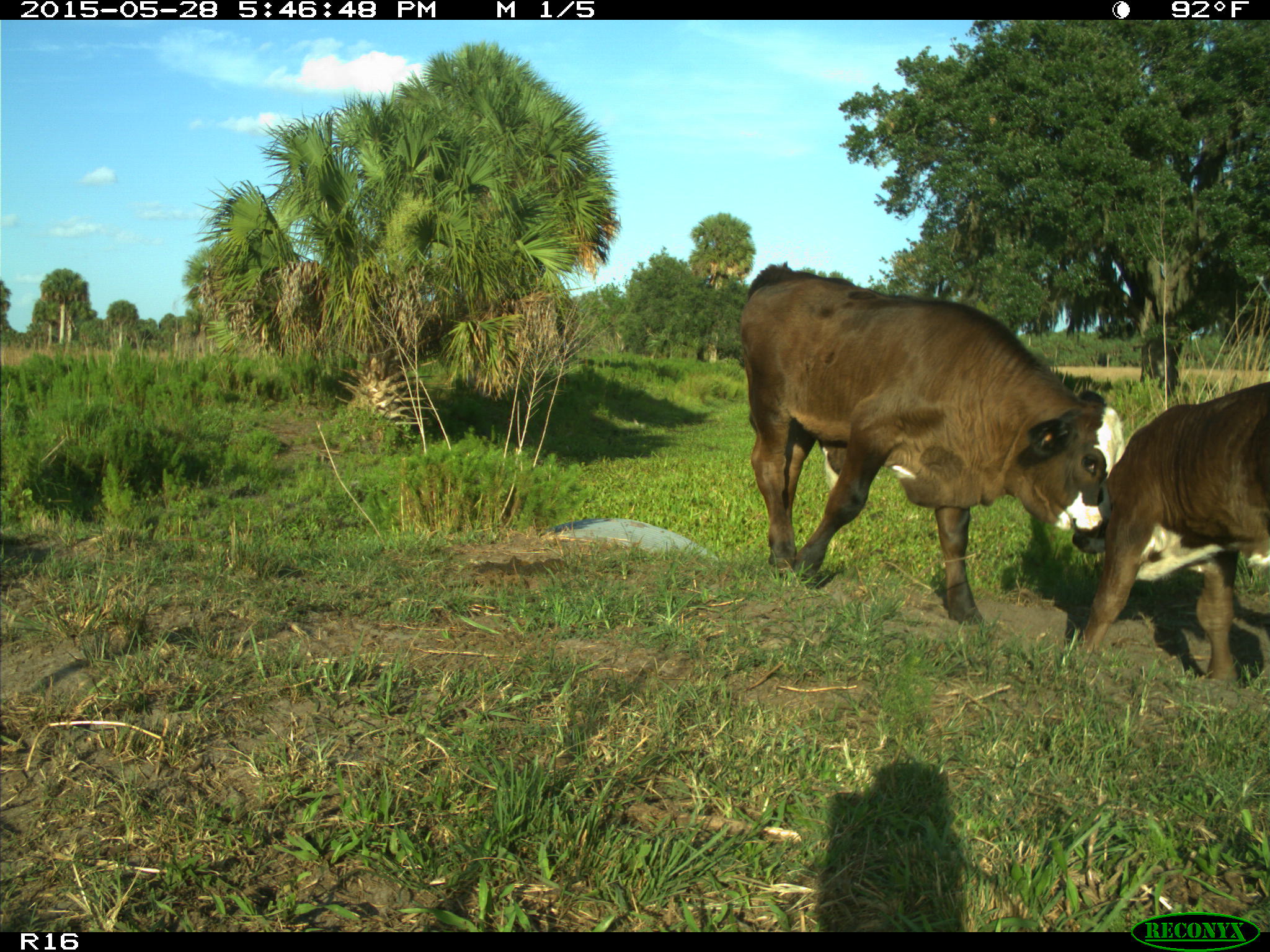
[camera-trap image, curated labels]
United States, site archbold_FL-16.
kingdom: Animalia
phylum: Chordata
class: Mammalia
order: Artiodactyla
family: Bovidae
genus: Bos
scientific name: Bos taurus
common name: domestic cow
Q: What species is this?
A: Bos taurus (domestic cow).